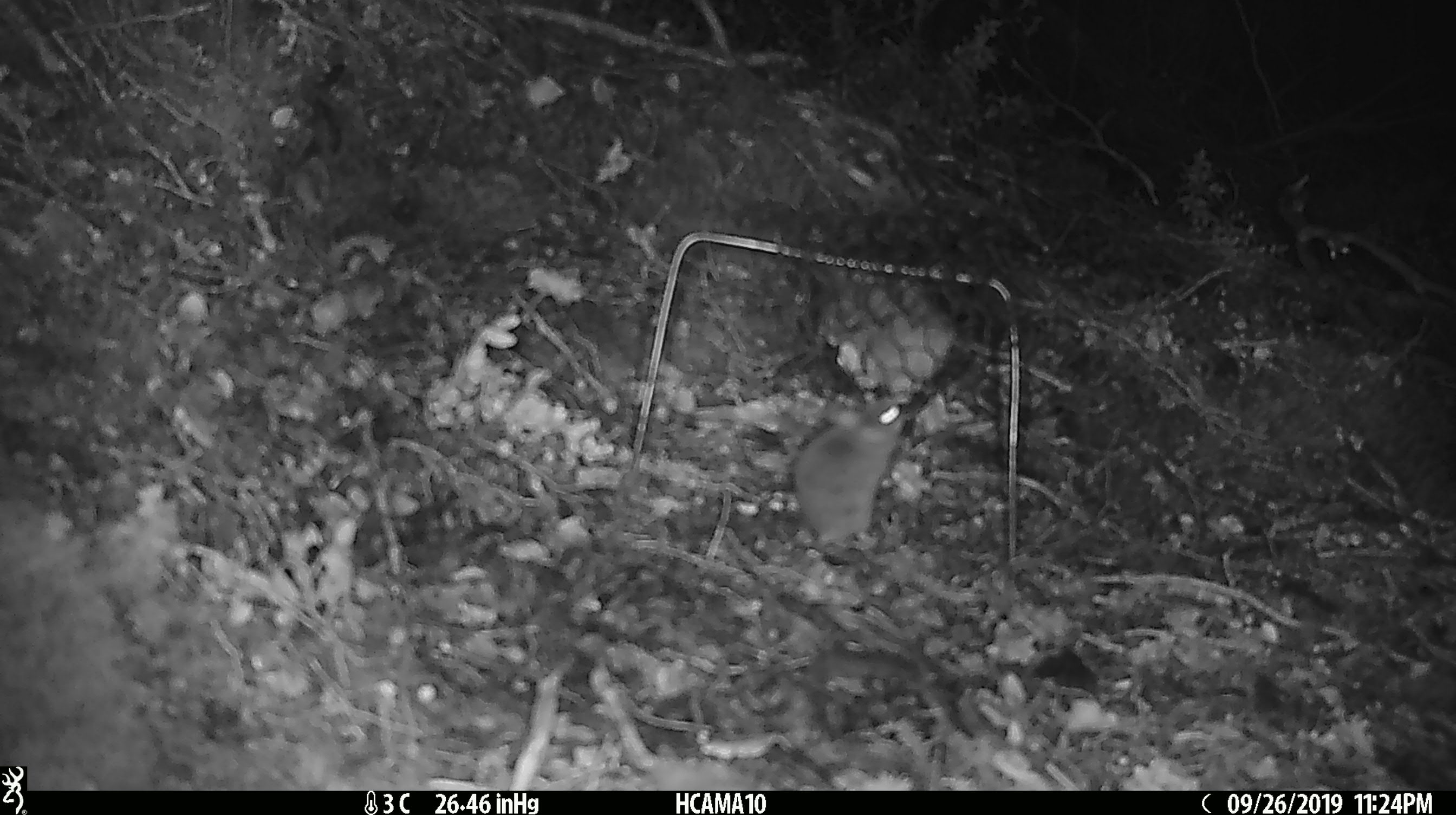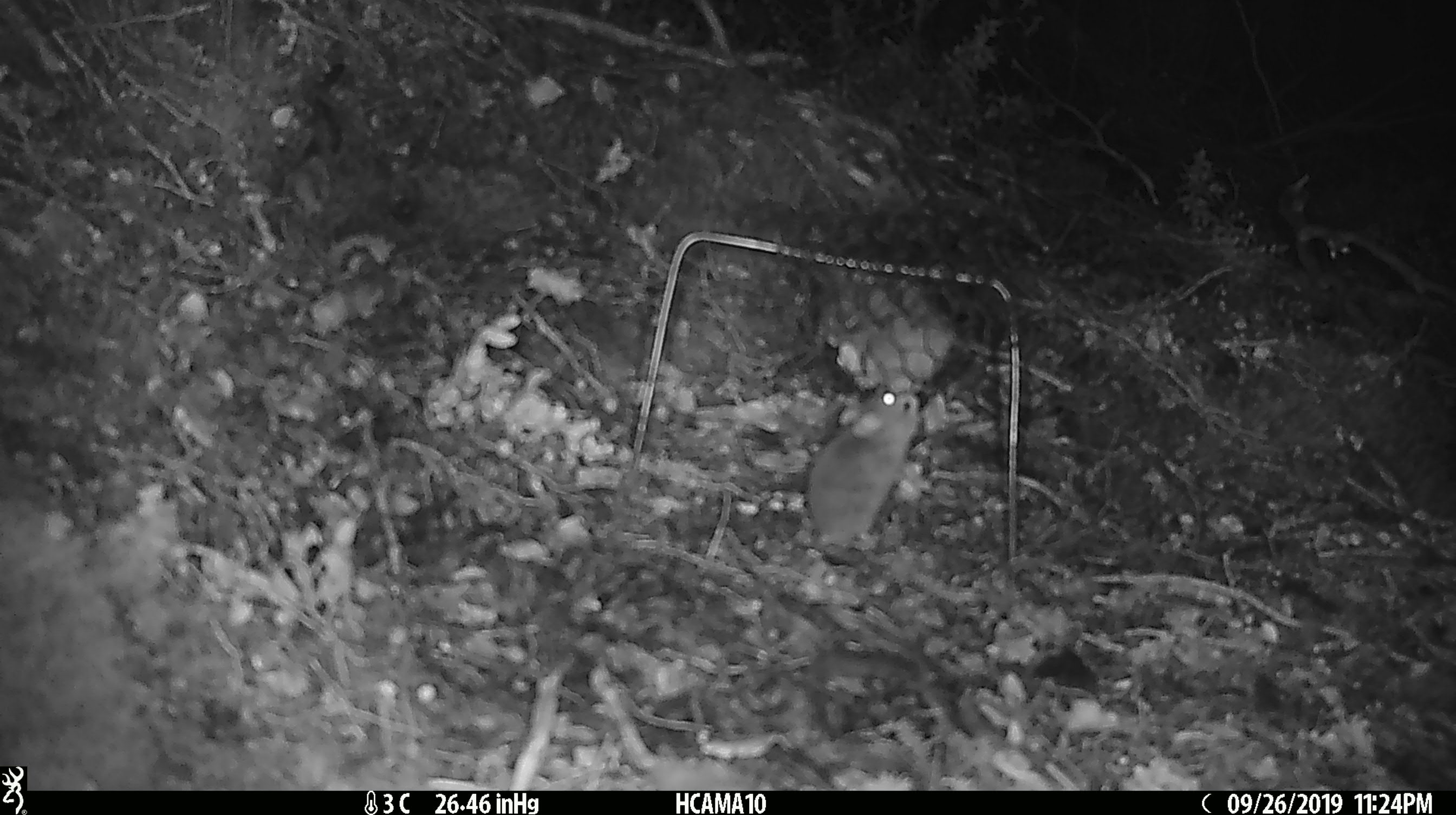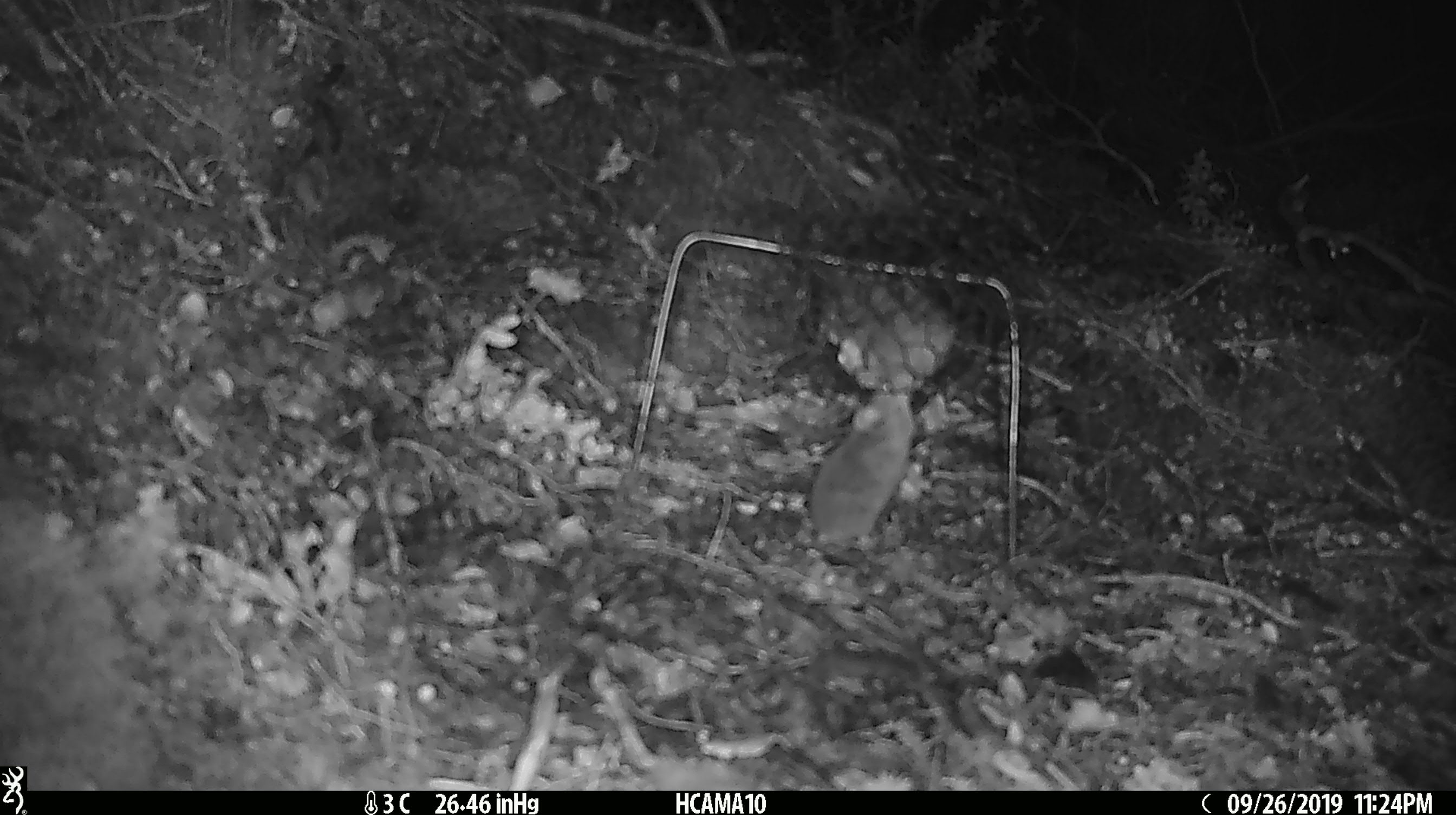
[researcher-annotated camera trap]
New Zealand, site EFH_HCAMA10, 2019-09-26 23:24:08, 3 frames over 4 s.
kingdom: Animalia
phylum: Chordata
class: Mammalia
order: Rodentia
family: Muridae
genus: Mus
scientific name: Mus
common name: mouse